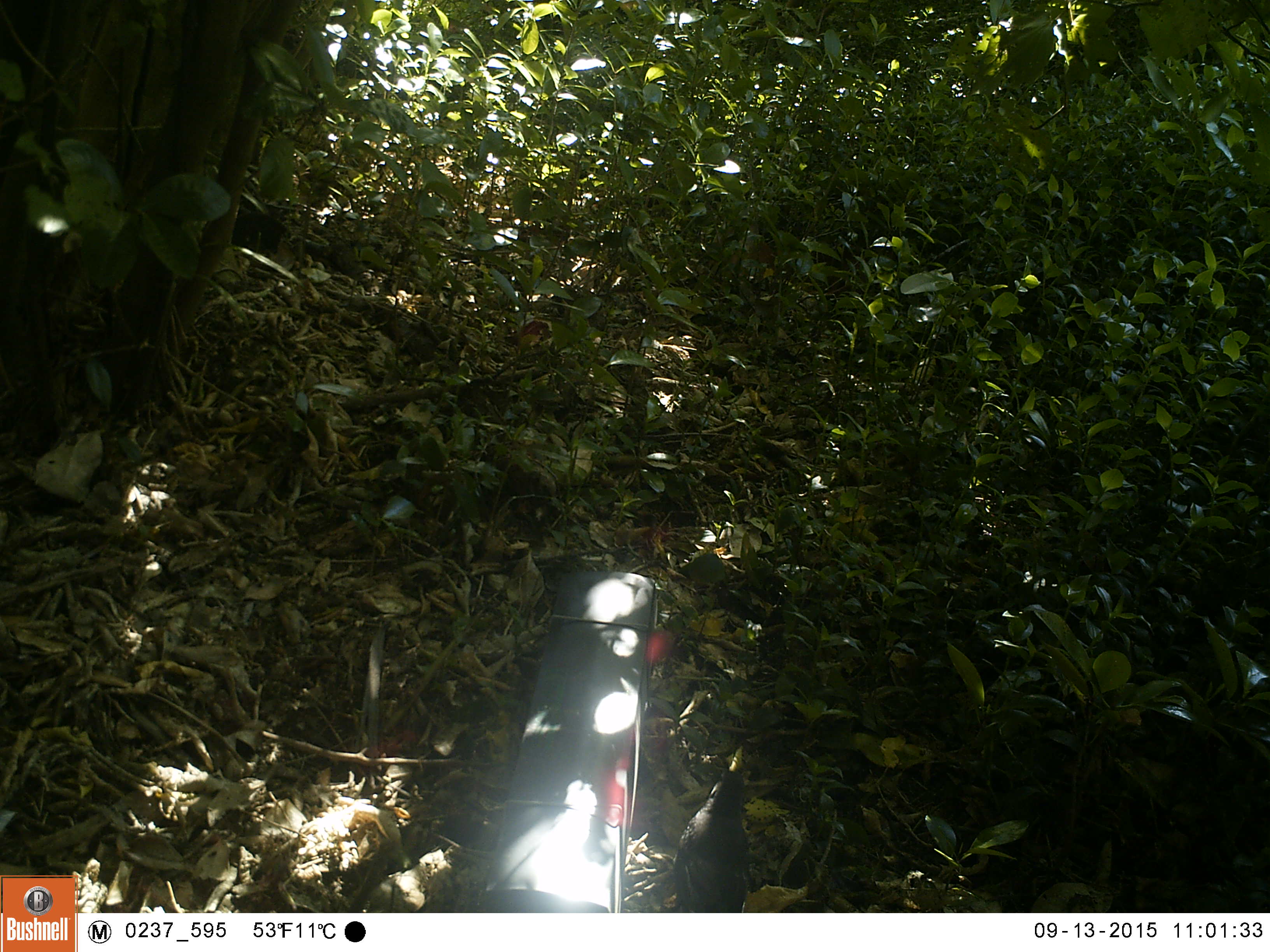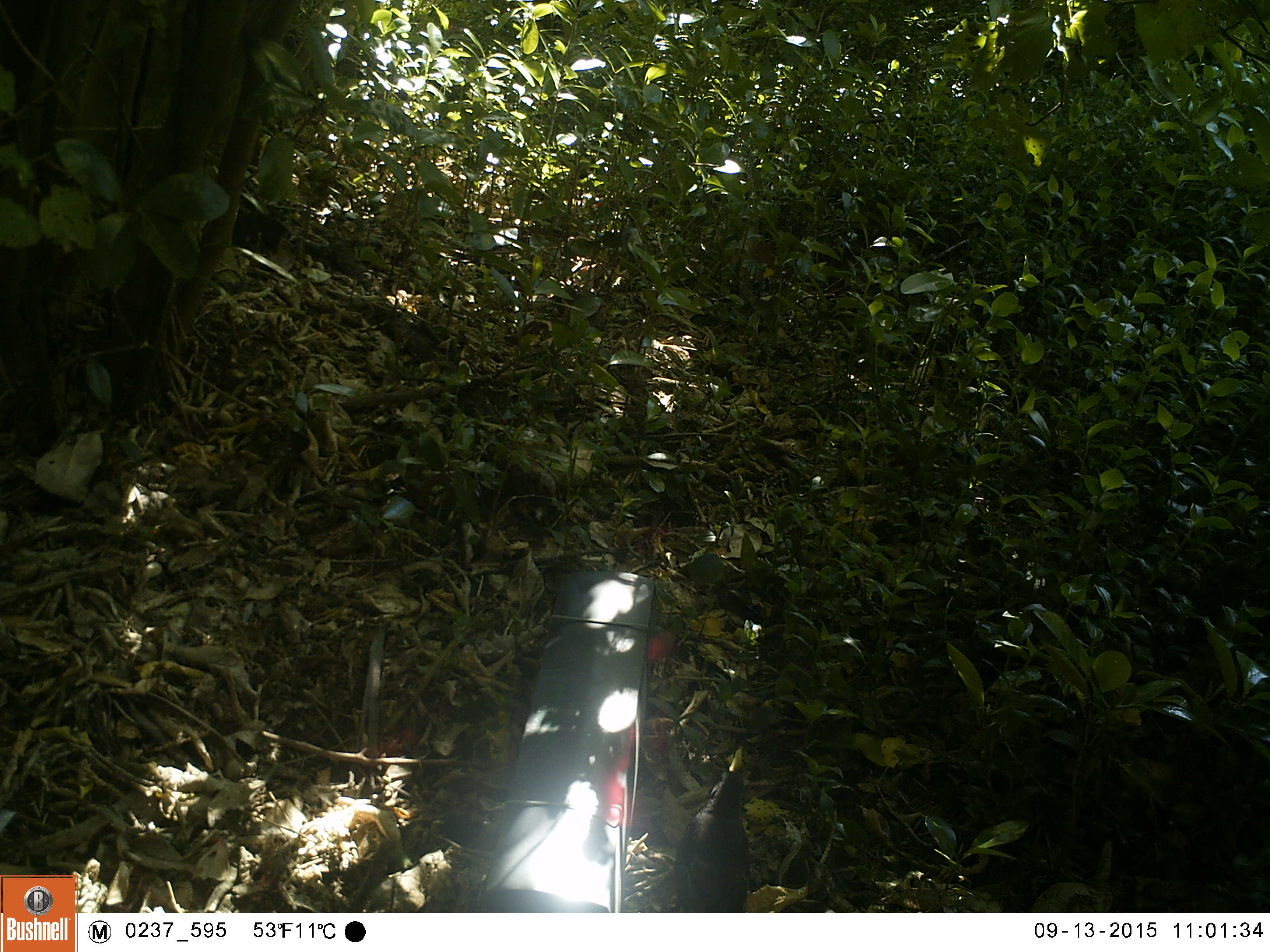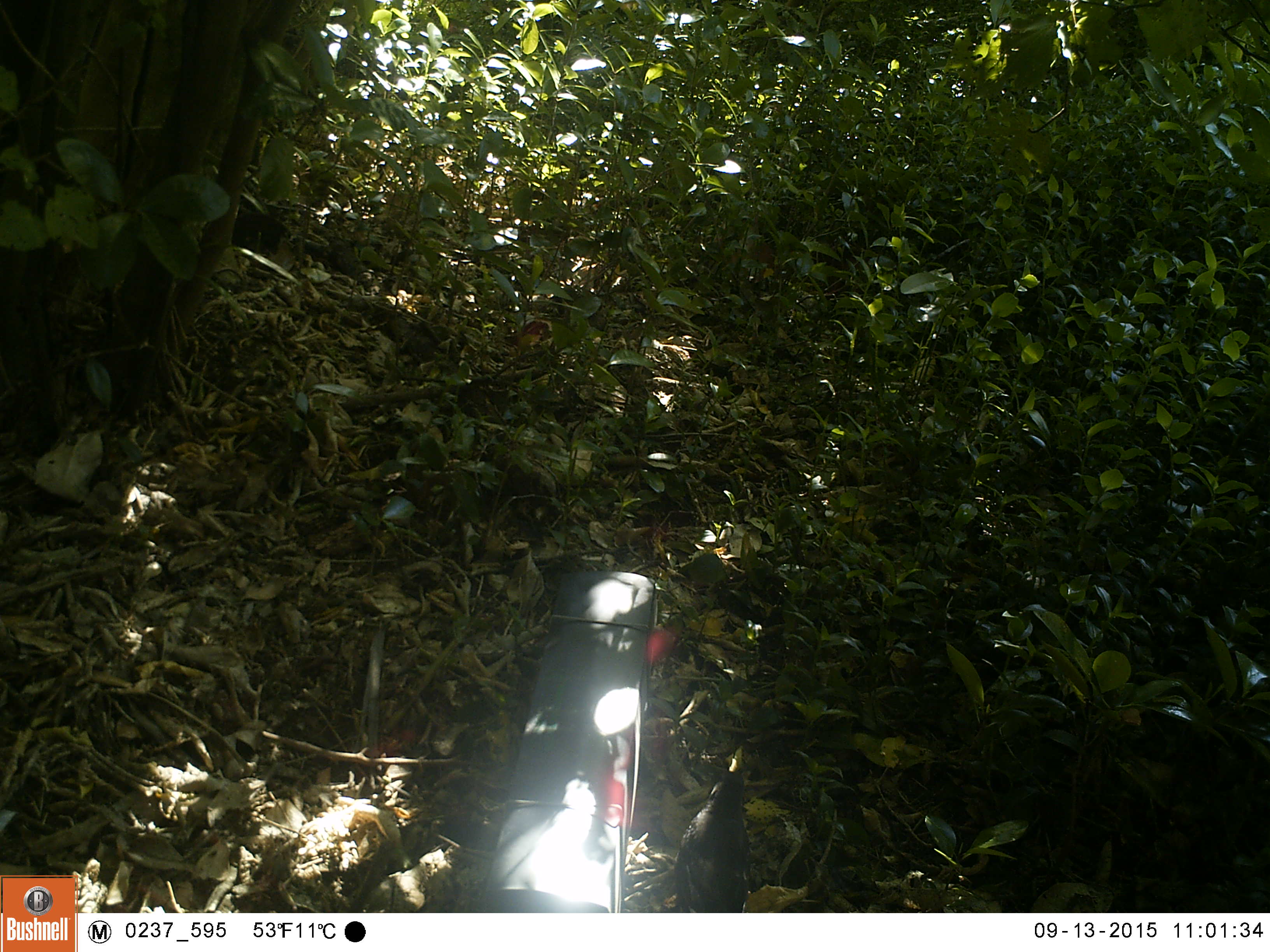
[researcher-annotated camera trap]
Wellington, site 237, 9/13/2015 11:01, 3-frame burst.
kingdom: Animalia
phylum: Chordata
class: Aves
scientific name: Aves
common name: bird